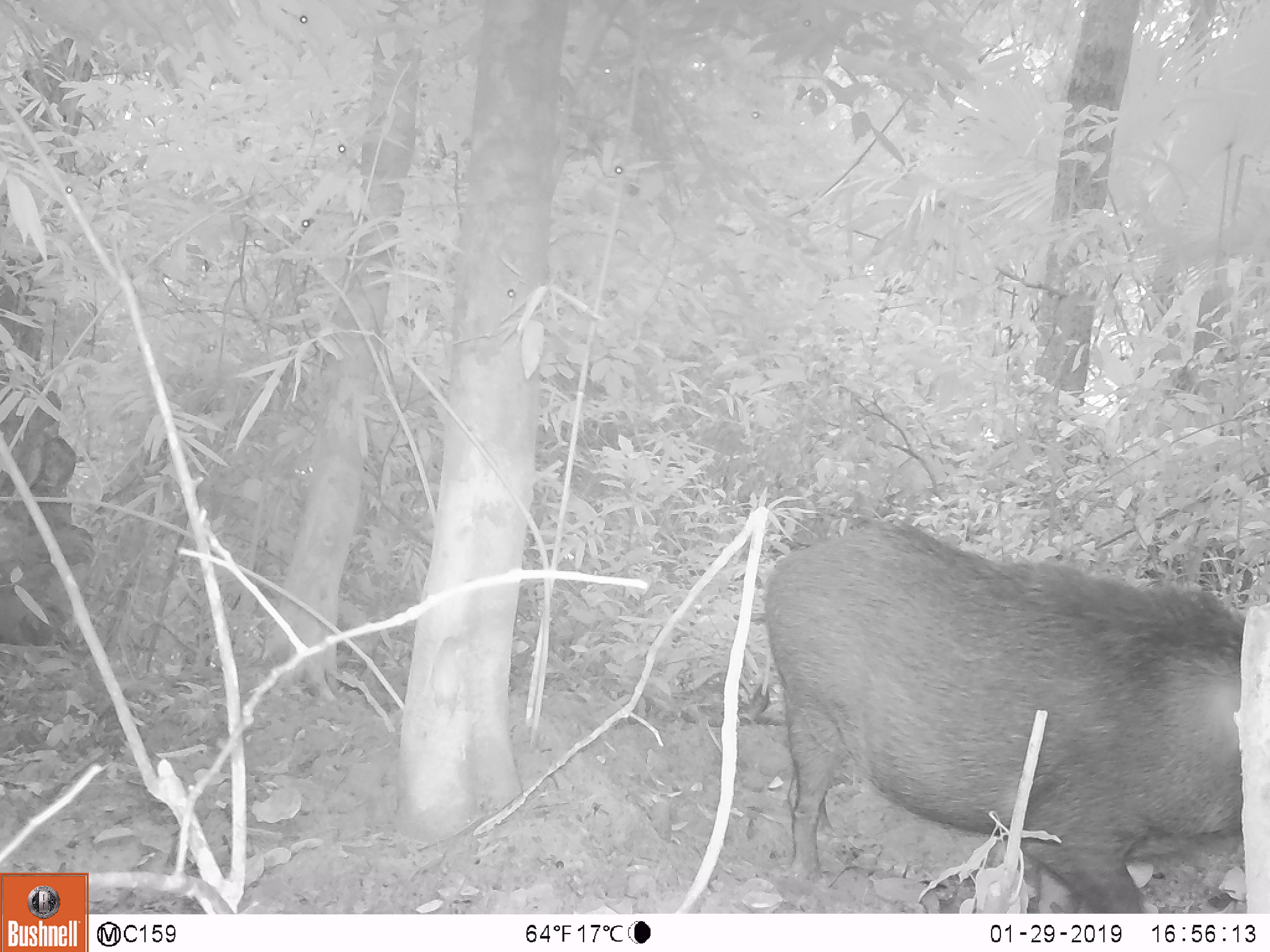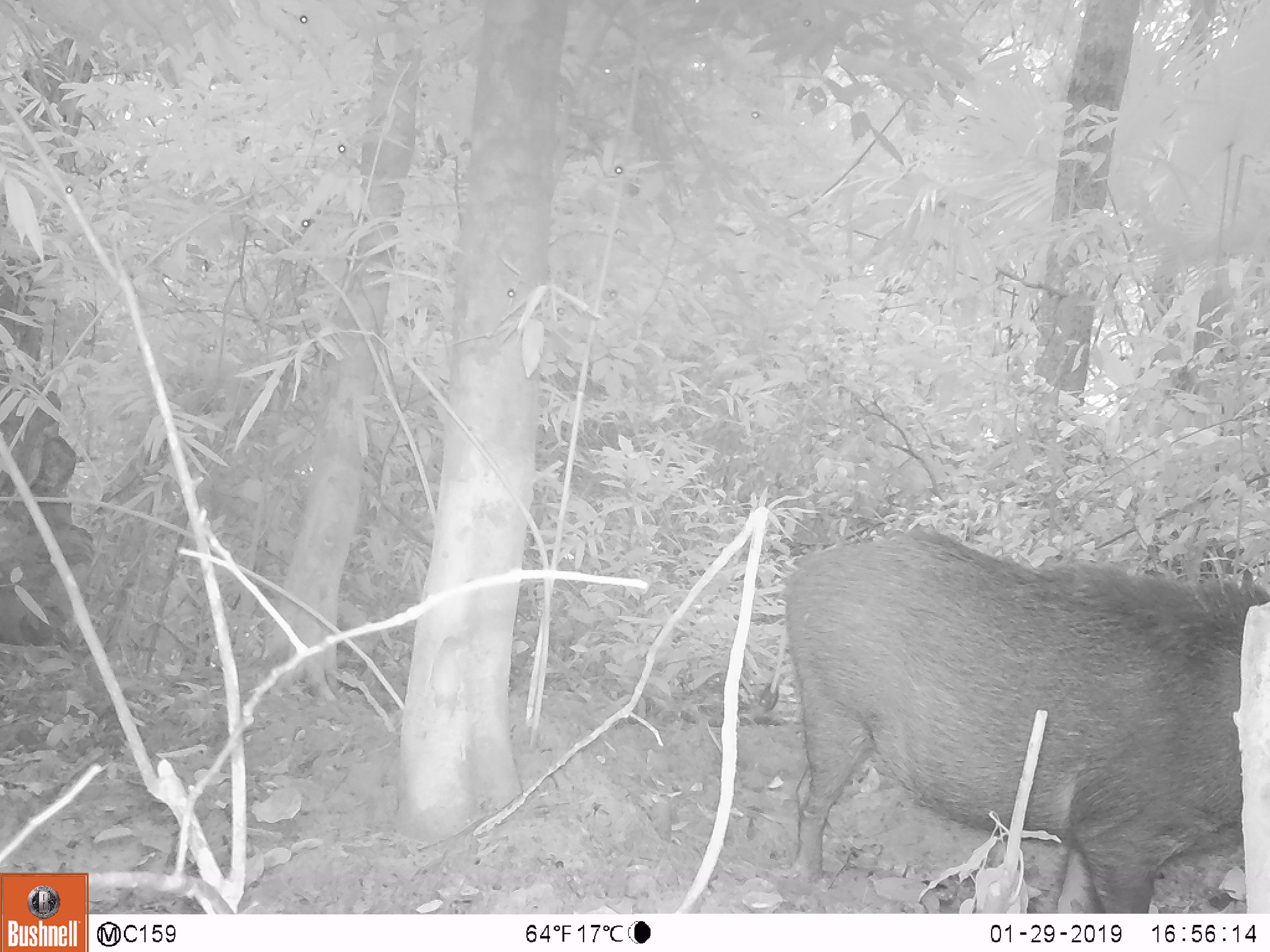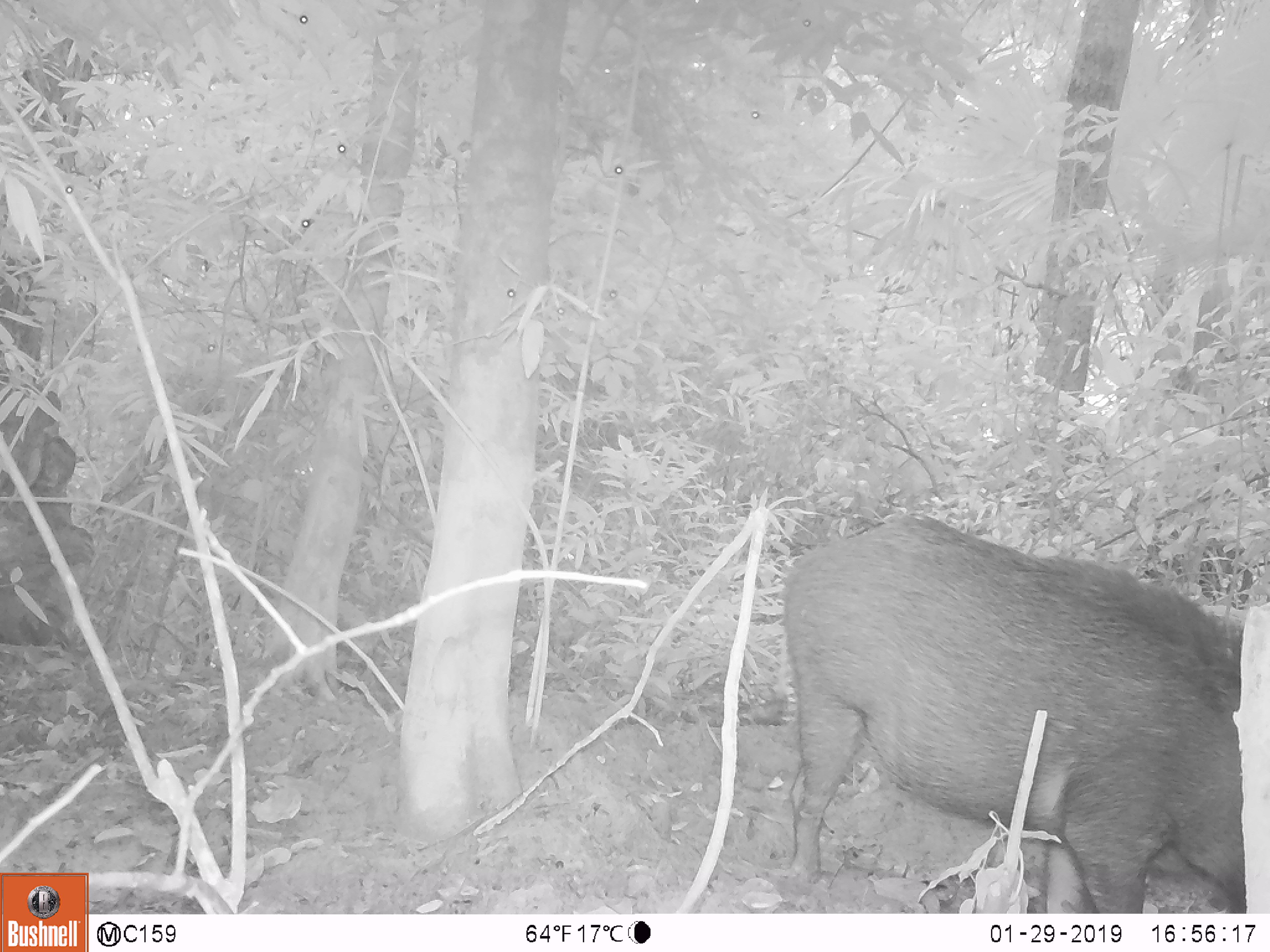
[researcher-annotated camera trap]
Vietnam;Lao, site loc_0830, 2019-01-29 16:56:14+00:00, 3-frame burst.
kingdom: Animalia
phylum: Chordata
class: Mammalia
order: Artiodactyla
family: Suidae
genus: Sus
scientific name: Sus scrofa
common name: eurasian wild pig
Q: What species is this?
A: Eurasian wild pig (Sus scrofa).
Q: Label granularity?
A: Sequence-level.